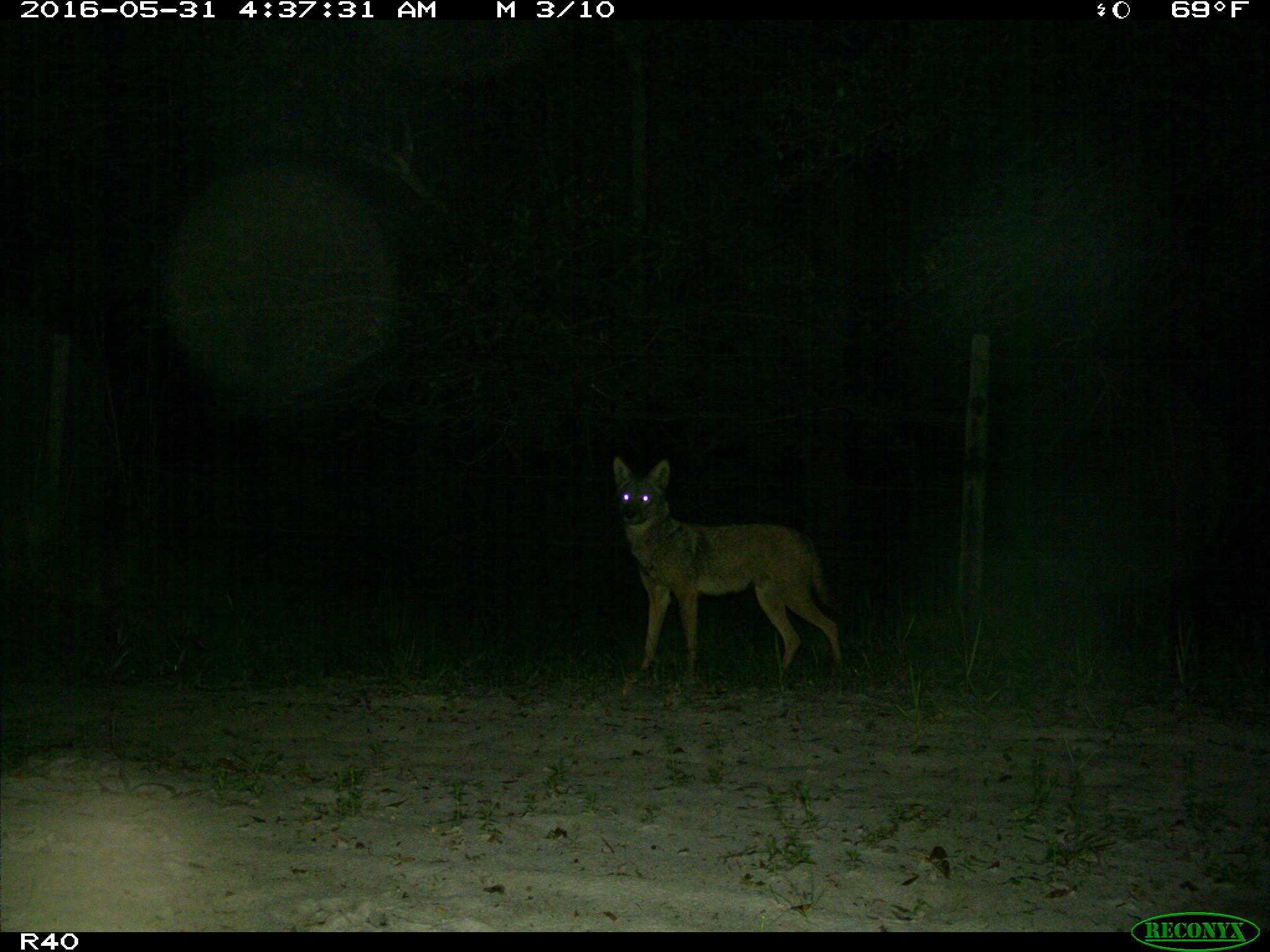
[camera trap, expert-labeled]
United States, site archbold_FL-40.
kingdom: Animalia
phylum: Chordata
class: Mammalia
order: Carnivora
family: Canidae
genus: Canis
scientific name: Canis latrans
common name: coyote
Canis latrans (coyote).